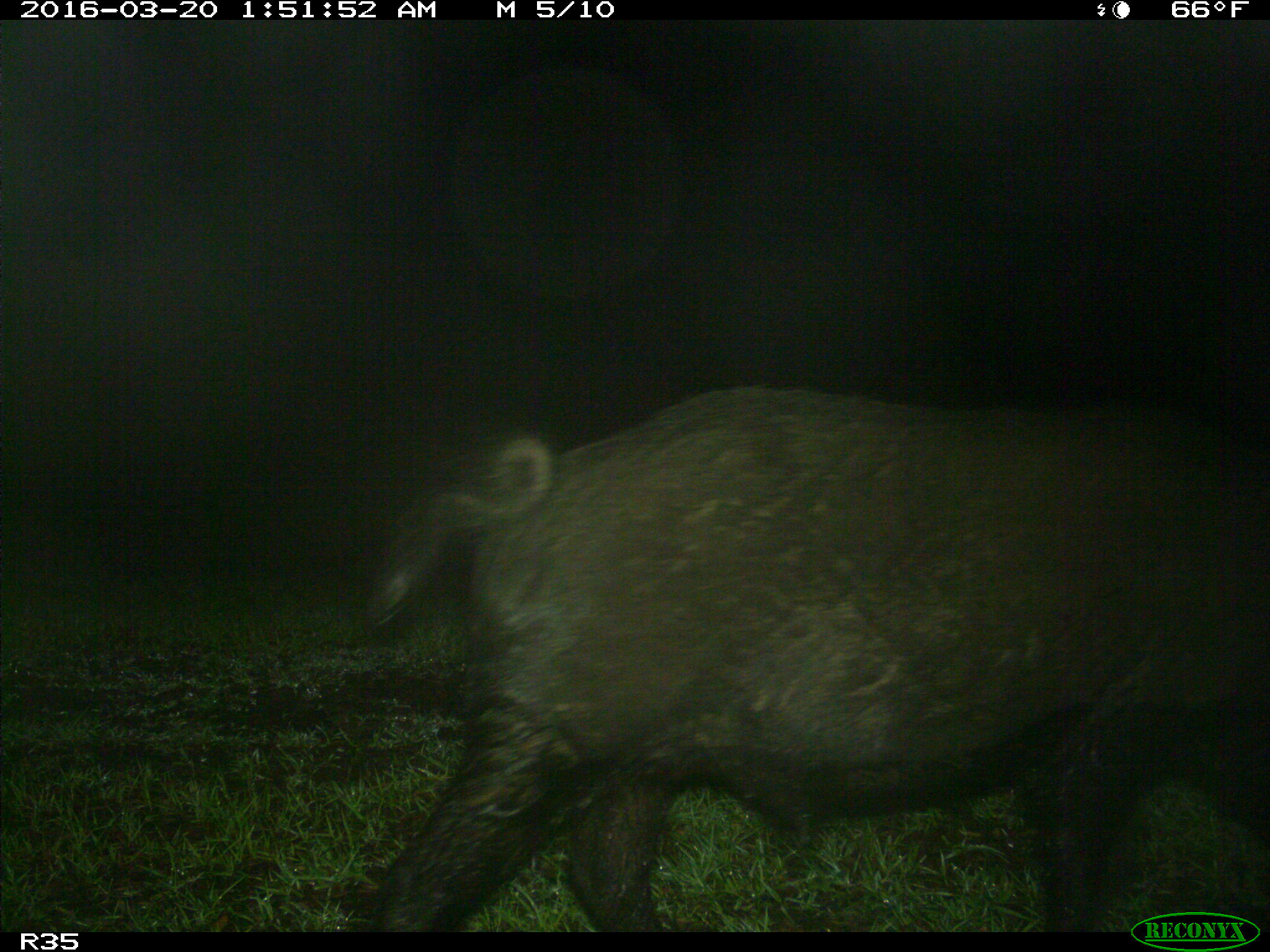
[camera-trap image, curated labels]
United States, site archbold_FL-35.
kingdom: Animalia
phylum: Chordata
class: Mammalia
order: Artiodactyla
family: Suidae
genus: Sus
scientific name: Sus scrofa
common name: wild boar